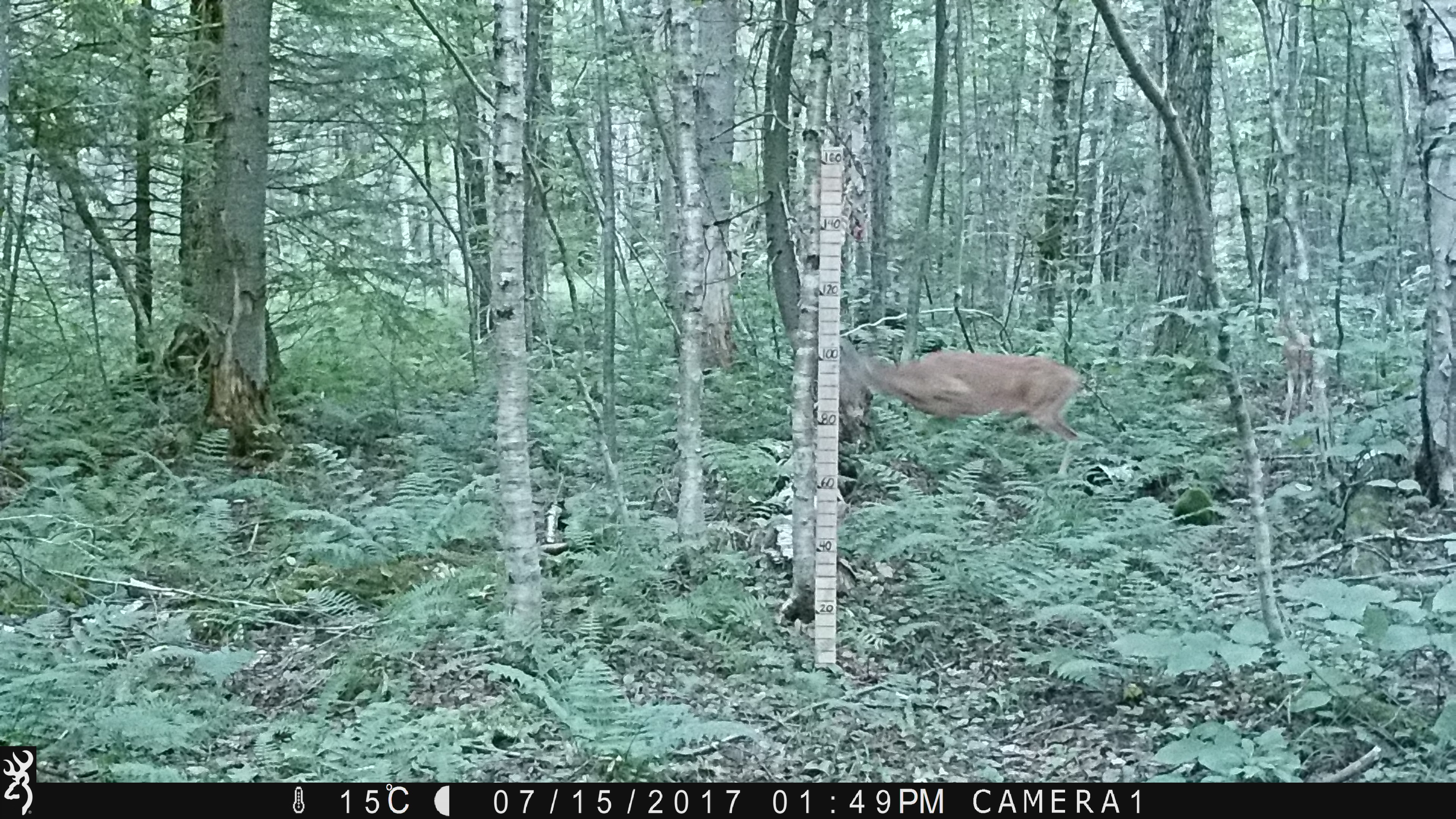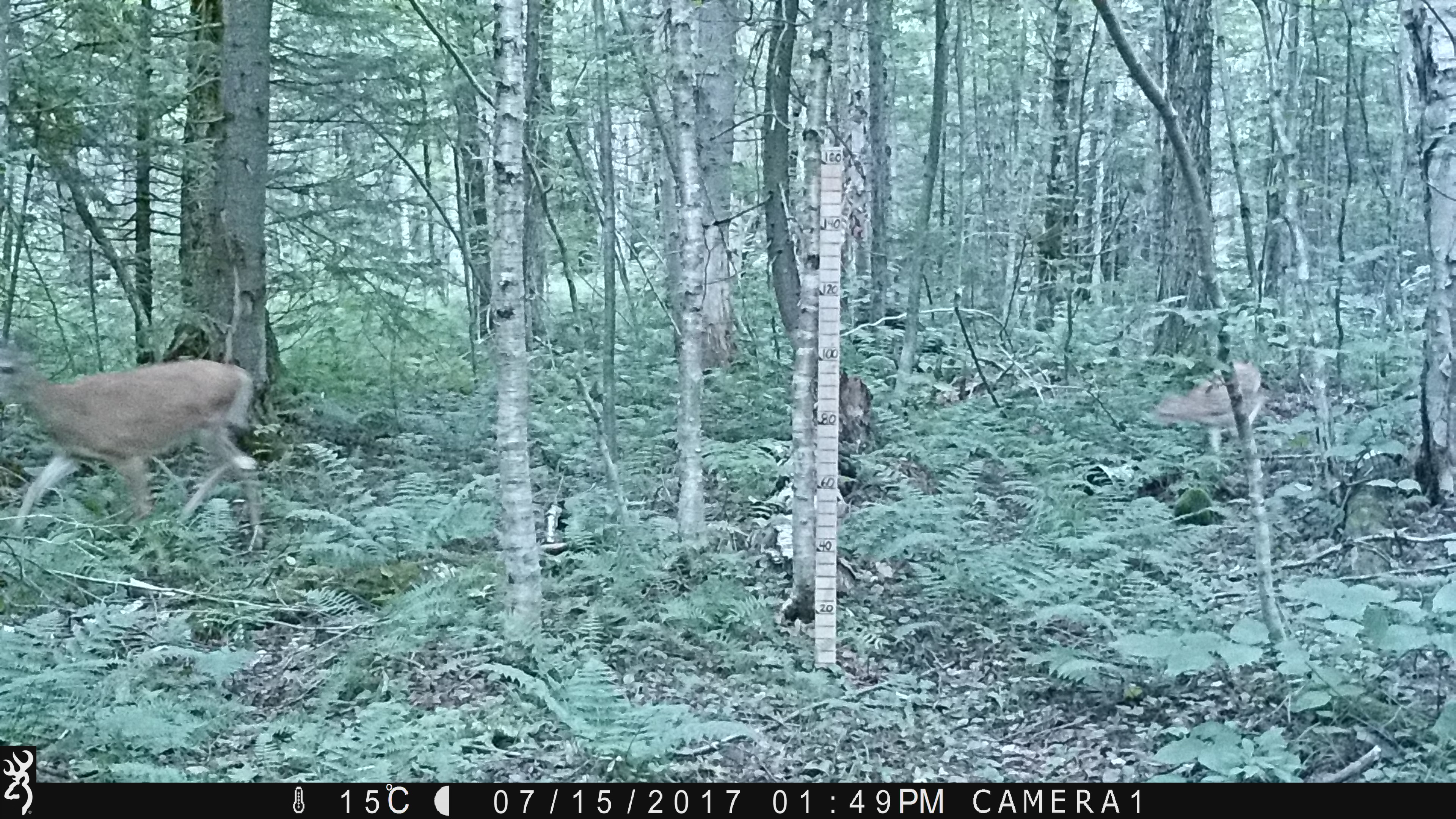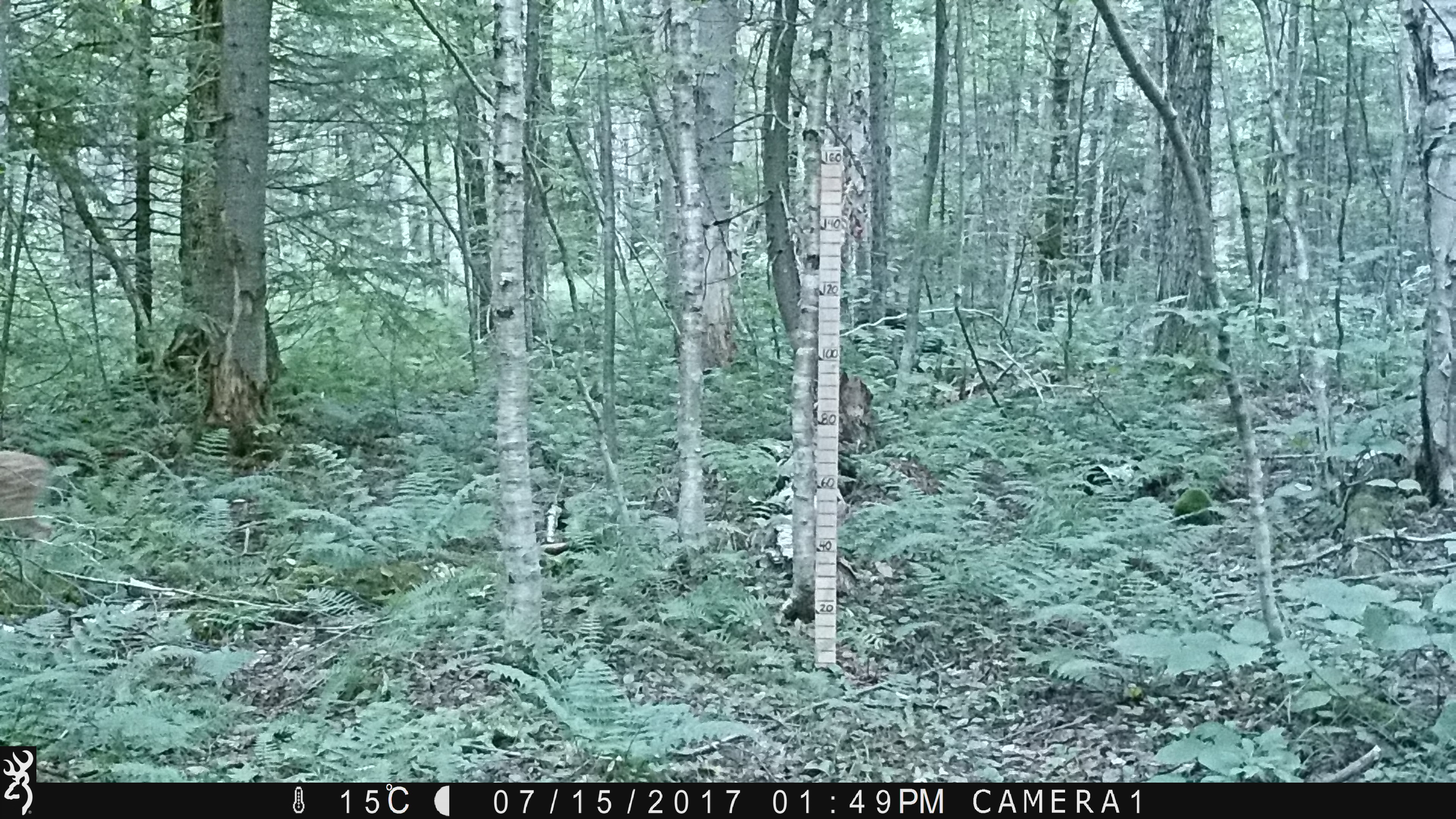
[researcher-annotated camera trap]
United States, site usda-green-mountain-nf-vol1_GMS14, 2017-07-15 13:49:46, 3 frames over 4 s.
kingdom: Animalia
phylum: Chordata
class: Mammalia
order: Artiodactyla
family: Cervidae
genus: Odocoileus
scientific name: Odocoileus virginianus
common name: white-tailed deer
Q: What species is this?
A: White-tailed deer (Odocoileus virginianus).